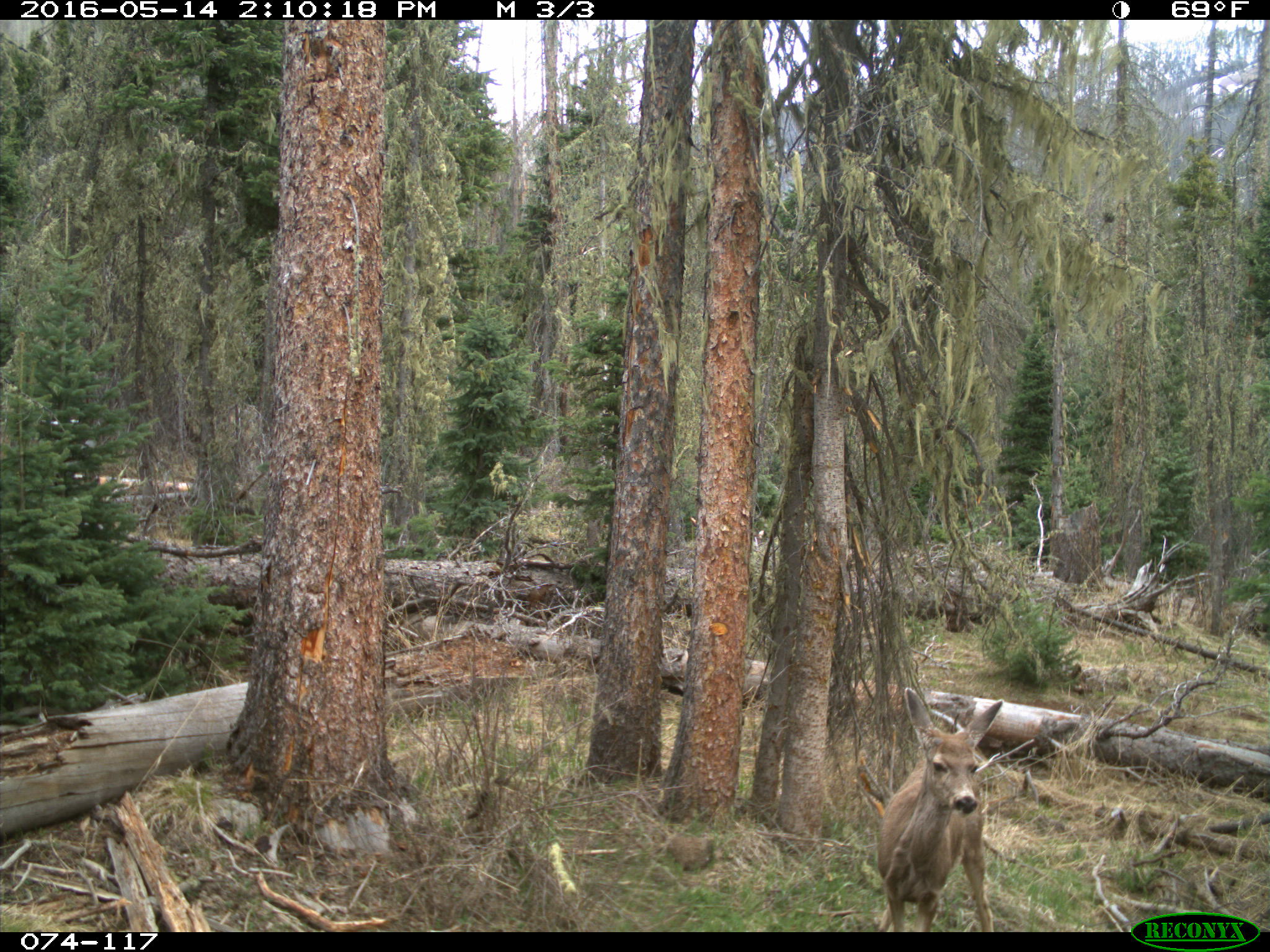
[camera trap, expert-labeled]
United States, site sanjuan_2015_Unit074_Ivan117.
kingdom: Animalia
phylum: Chordata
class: Mammalia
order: Artiodactyla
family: Cervidae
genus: Odocoileus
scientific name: Odocoileus hemionus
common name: mule deer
Odocoileus hemionus (mule deer).